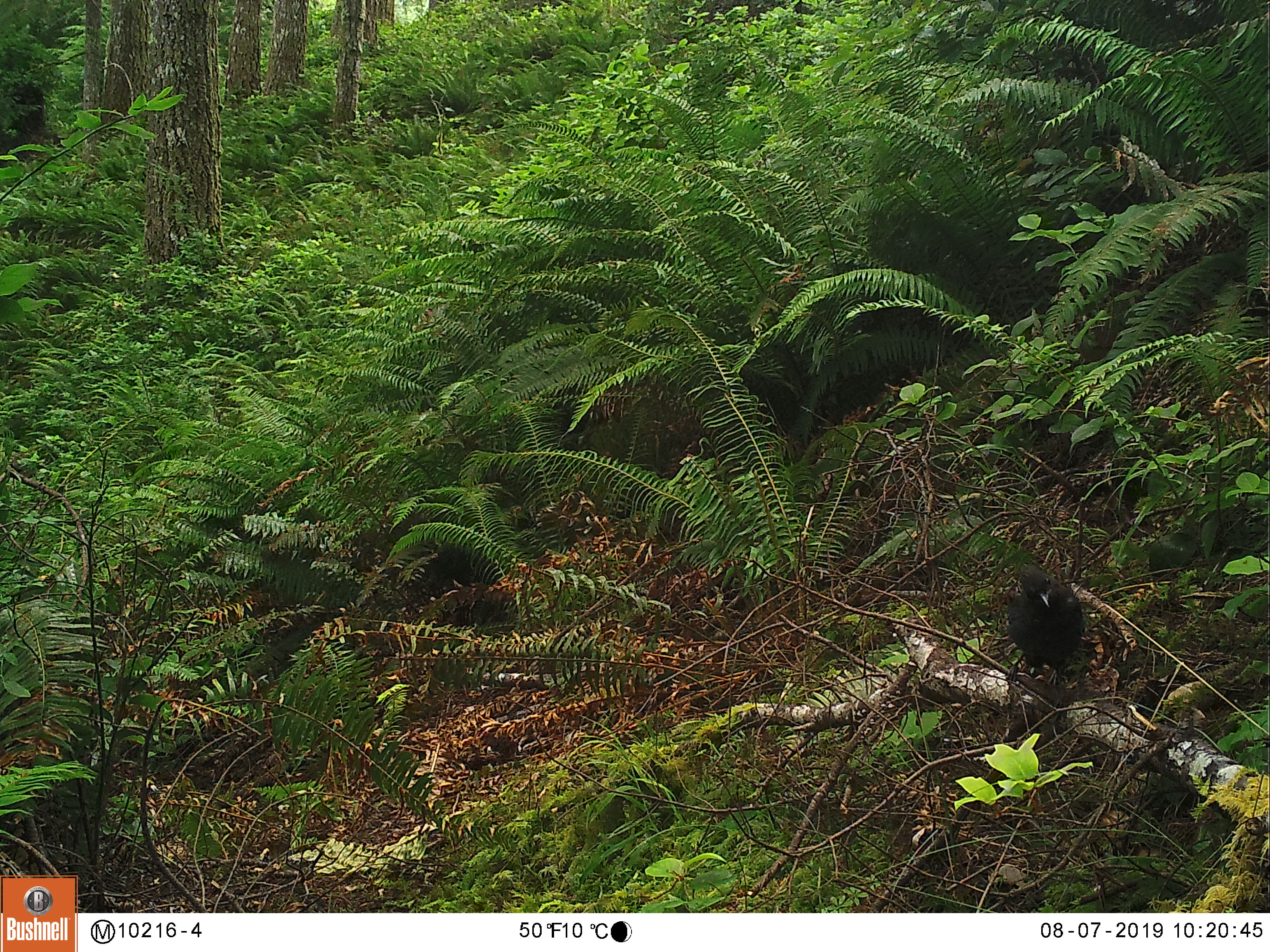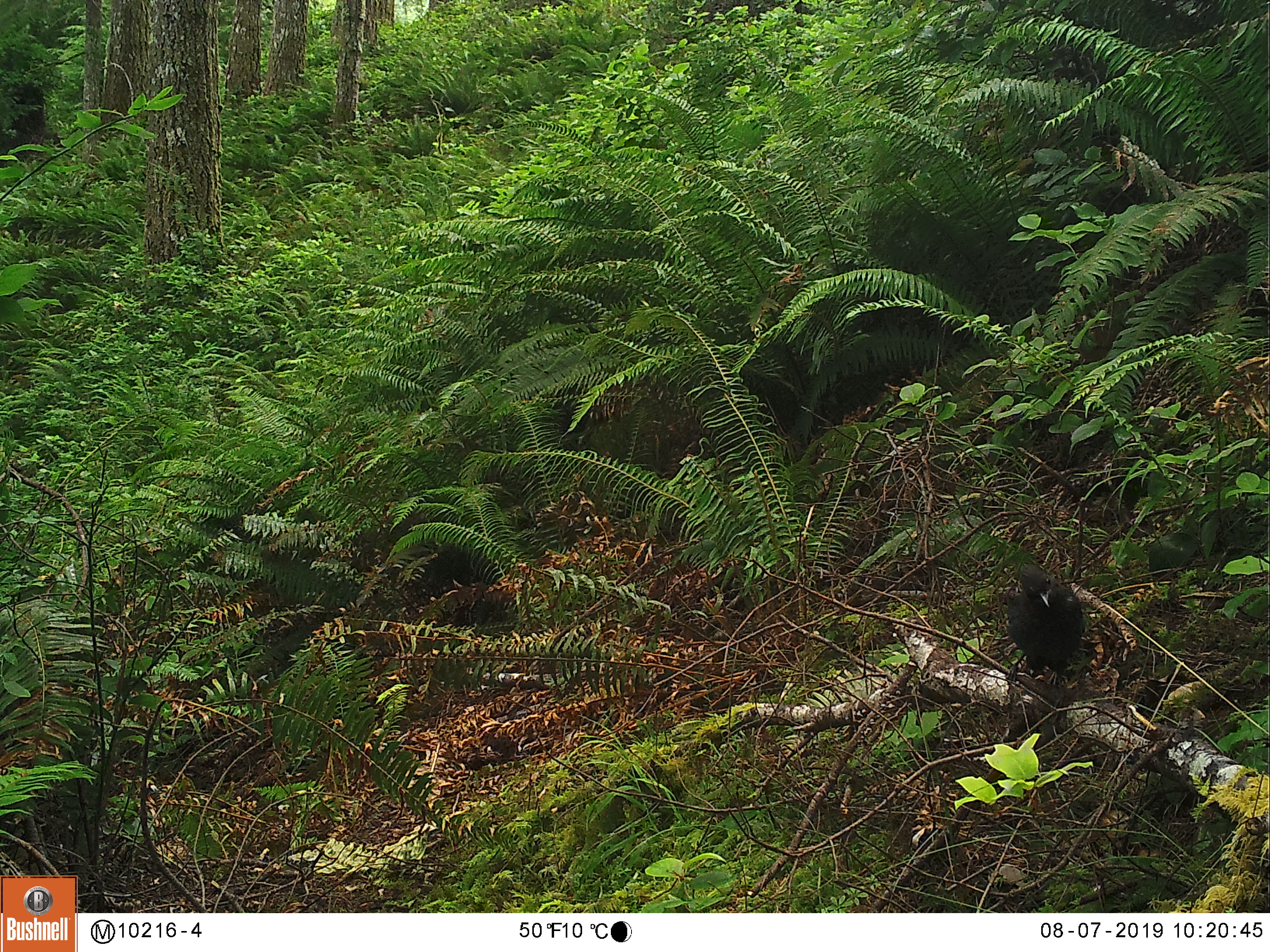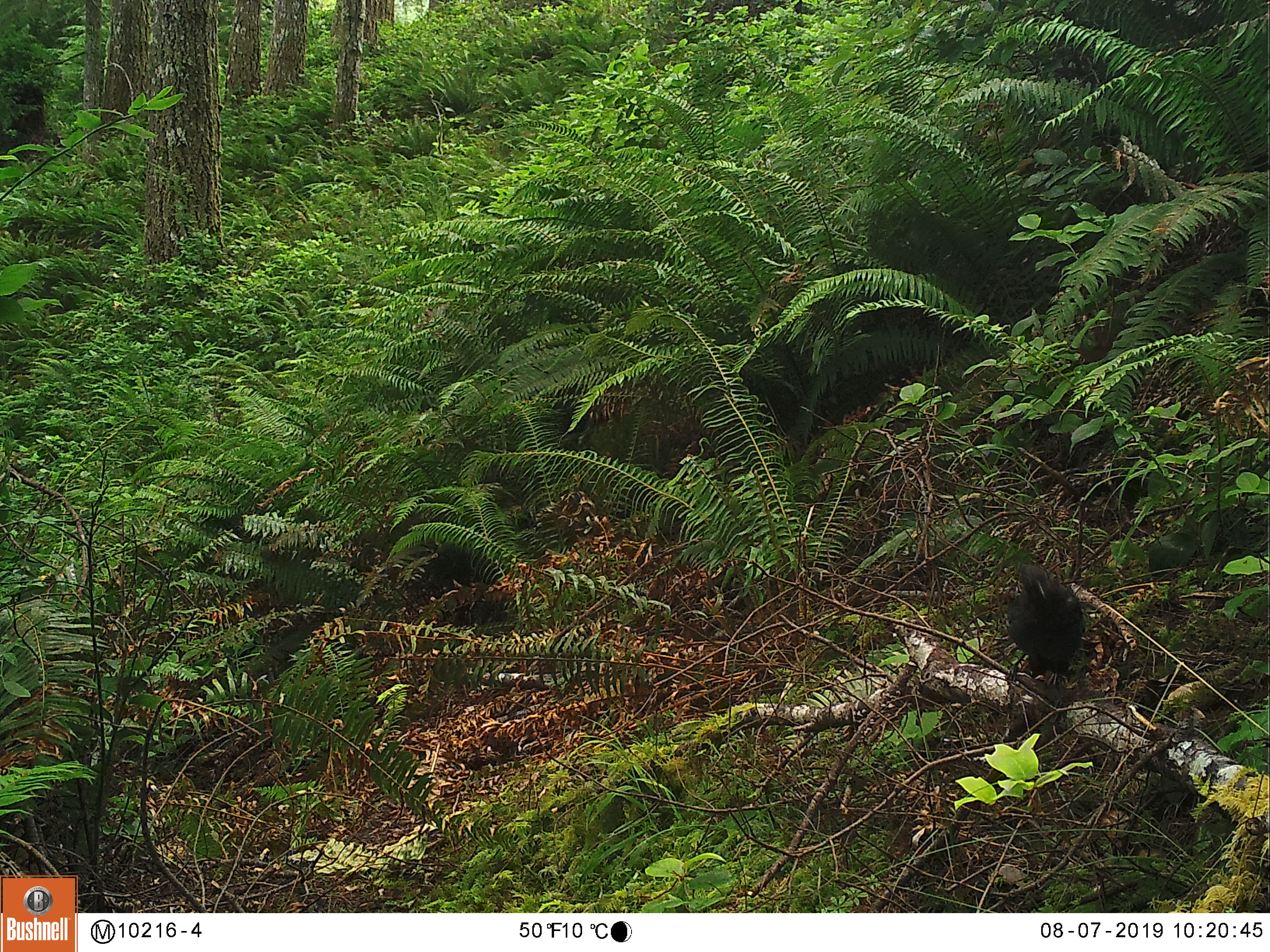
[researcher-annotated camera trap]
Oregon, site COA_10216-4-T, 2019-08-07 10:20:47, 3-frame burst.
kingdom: Animalia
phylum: Chordata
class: Aves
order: Passeriformes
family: Corvidae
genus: Cyanocitta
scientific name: Cyanocitta stelleri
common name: steller's jay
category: stellers jay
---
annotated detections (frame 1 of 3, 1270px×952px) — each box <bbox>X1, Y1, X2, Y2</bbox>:
stellers jay: <bbox>1003, 561, 1088, 695</bbox>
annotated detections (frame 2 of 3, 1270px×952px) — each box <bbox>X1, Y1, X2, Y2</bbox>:
stellers jay: <bbox>999, 559, 1088, 695</bbox>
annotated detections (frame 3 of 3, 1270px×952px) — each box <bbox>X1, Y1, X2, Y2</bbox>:
stellers jay: <bbox>1001, 561, 1087, 689</bbox>